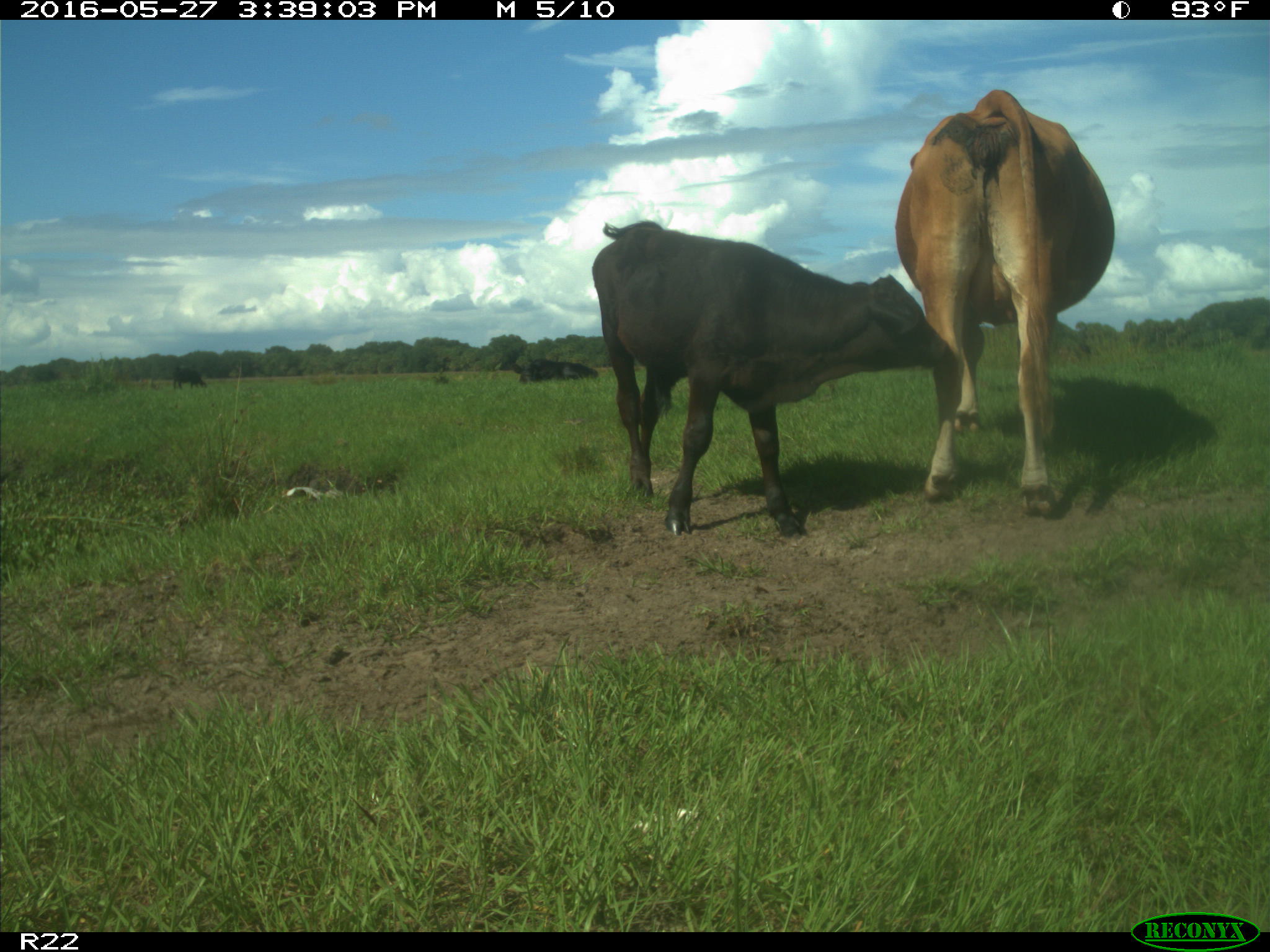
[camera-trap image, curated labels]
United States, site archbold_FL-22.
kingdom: Animalia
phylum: Chordata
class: Mammalia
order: Artiodactyla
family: Bovidae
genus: Bos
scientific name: Bos taurus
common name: domestic cow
Bos taurus (domestic cow).